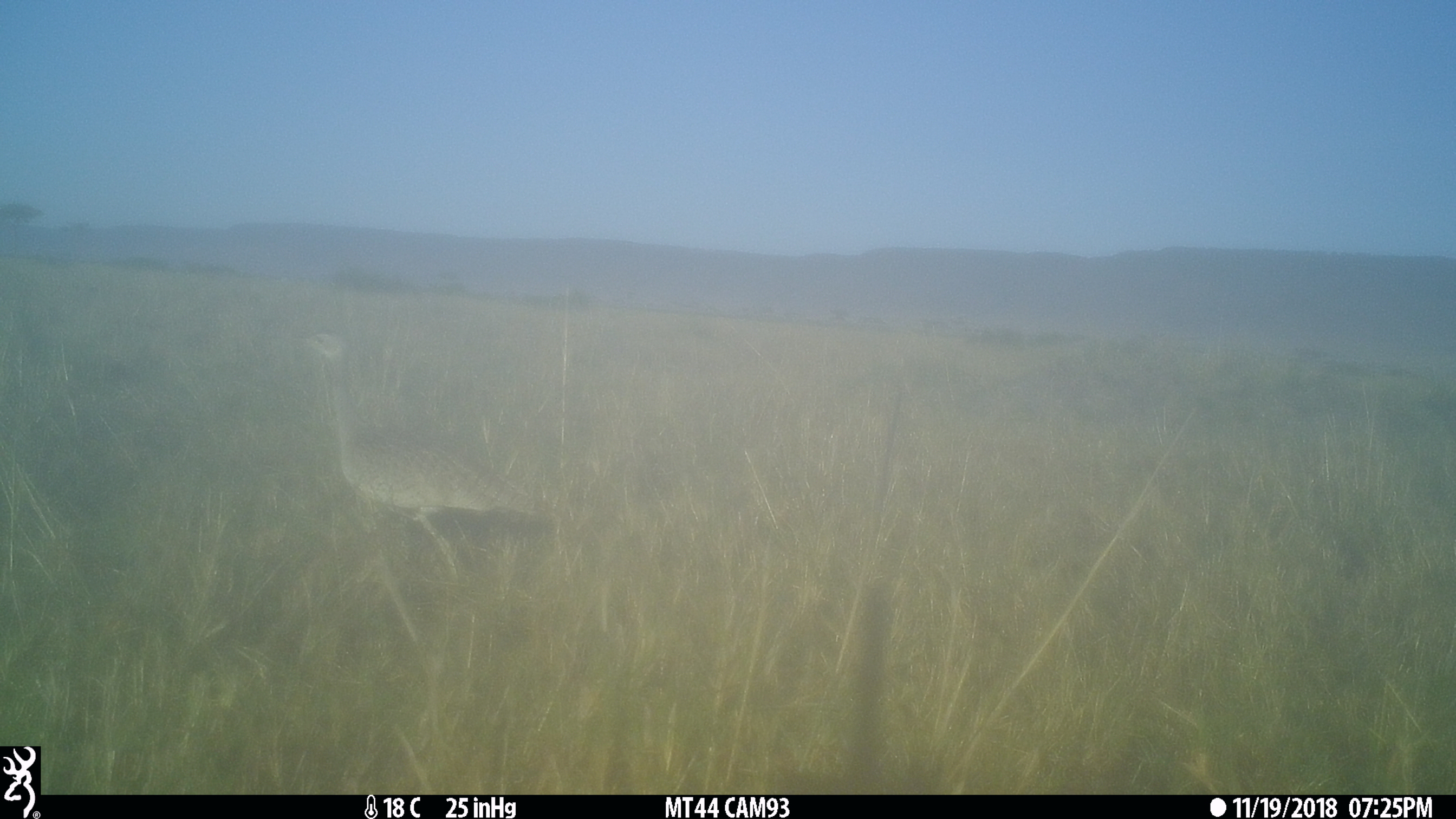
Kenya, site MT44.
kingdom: Animalia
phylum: Chordata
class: Aves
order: Otidiformes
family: Otididae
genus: Eupodotis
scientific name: Eupodotis senegalensis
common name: white-bellied bustard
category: bustard white bellied